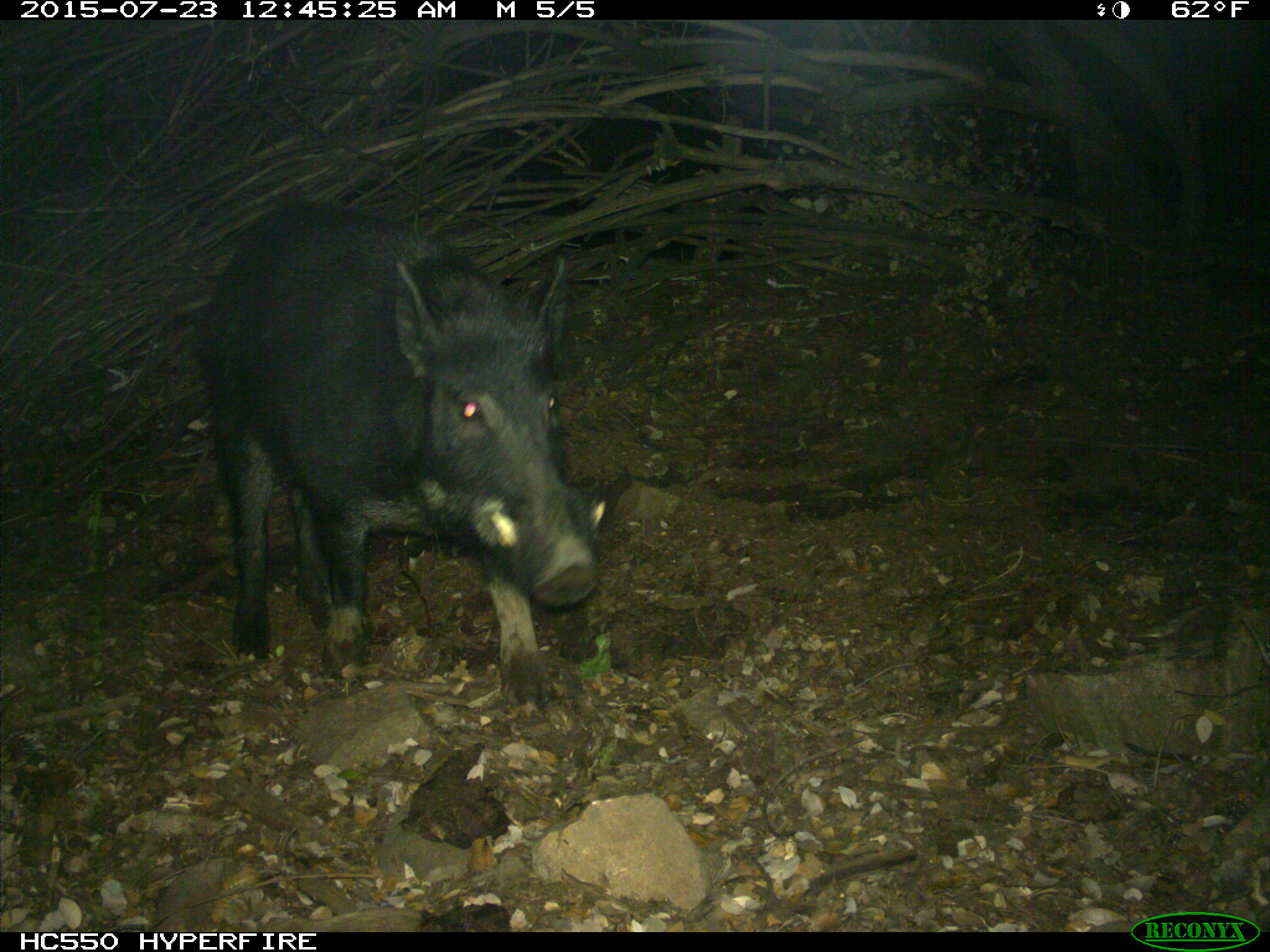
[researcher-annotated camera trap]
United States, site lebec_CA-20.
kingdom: Animalia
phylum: Chordata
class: Mammalia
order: Artiodactyla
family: Suidae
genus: Sus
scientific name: Sus scrofa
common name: wild boar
Sus scrofa (wild boar).